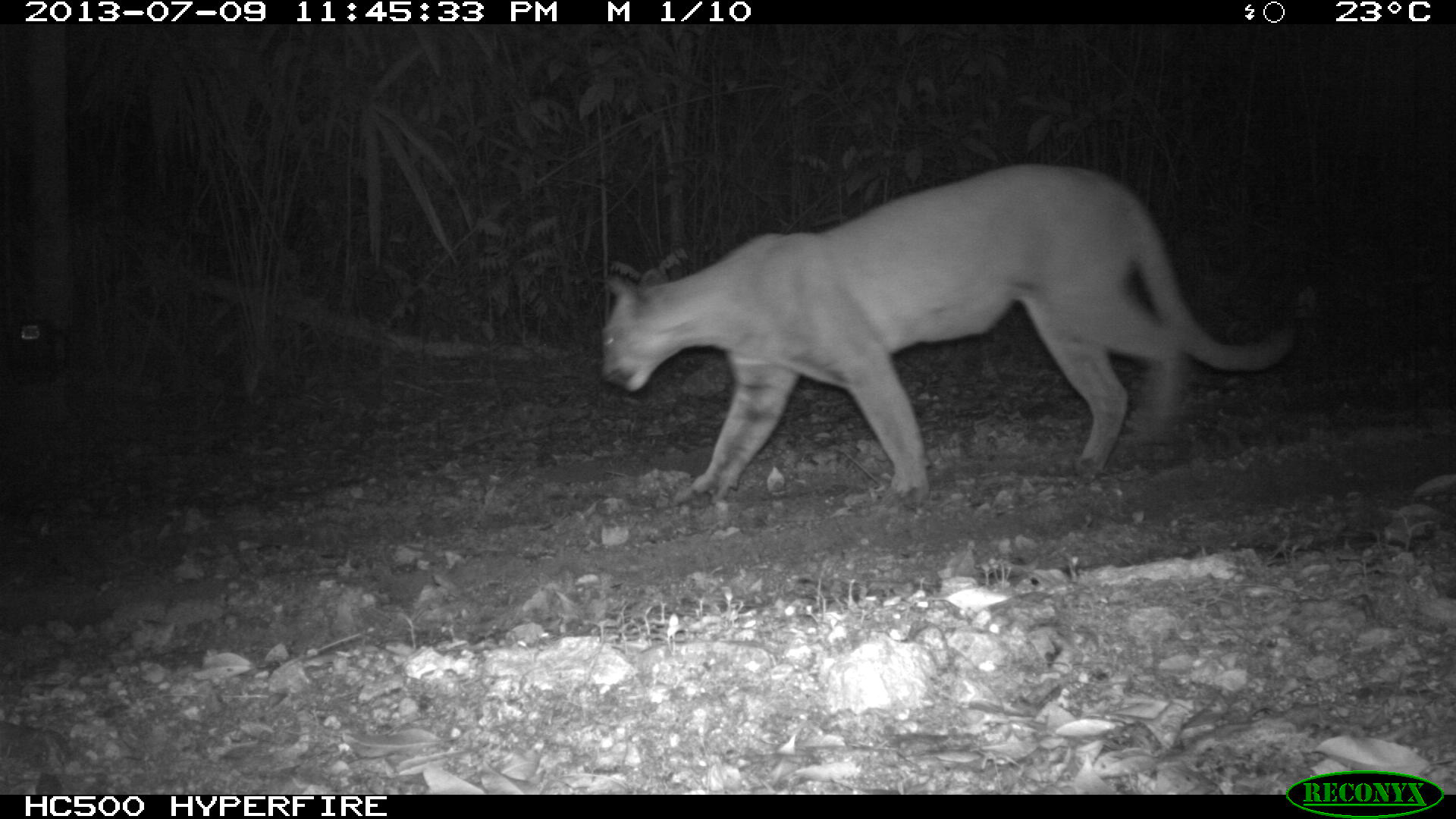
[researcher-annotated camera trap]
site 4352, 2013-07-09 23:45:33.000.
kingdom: Animalia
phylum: Chordata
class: Mammalia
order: Carnivora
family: Felidae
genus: Puma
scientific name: Puma concolor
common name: mountain lion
Puma concolor (mountain lion), count 1, sex male.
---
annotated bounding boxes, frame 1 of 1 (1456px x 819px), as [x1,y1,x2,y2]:
puma concolor: [601,162,1289,505]